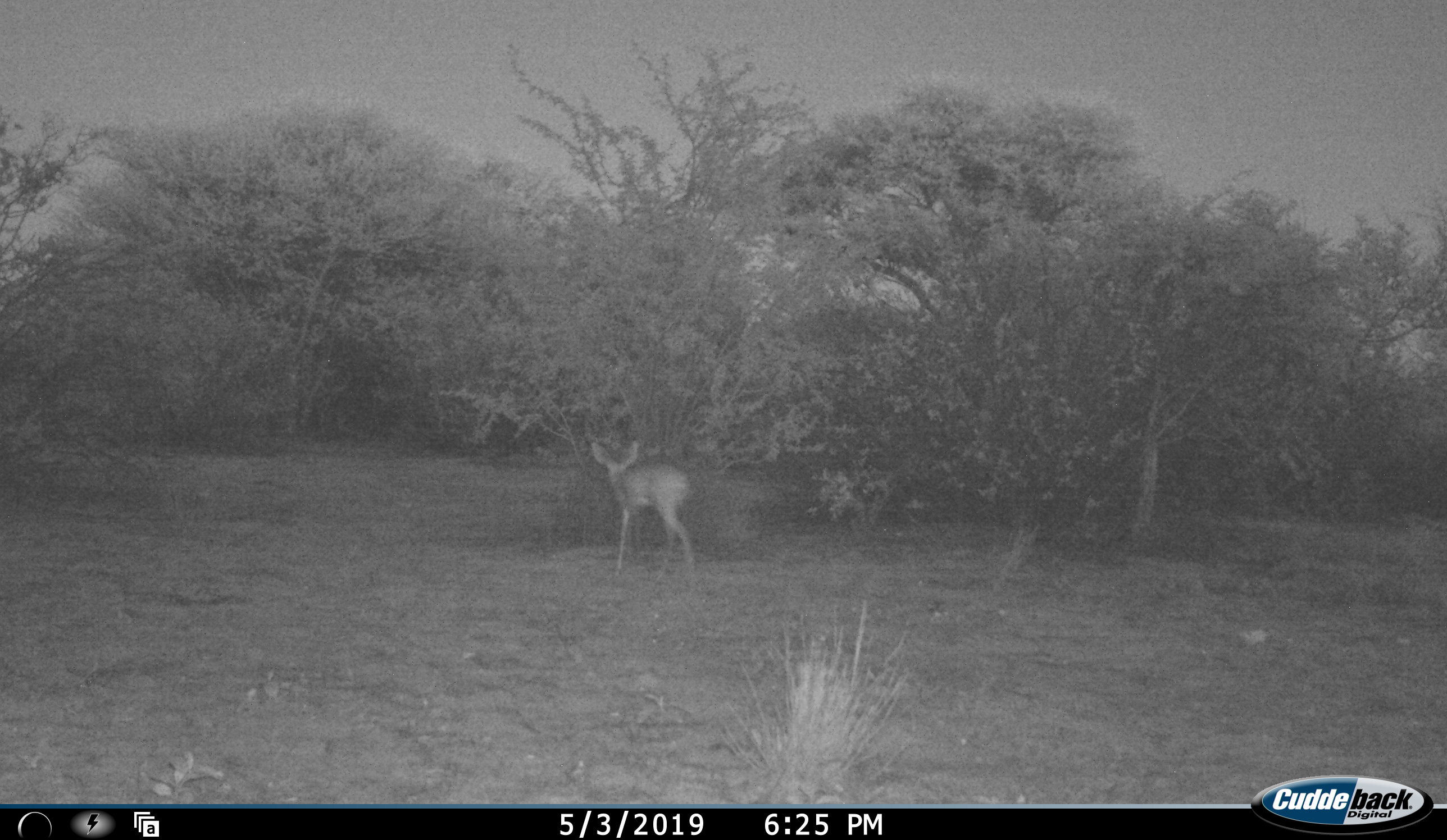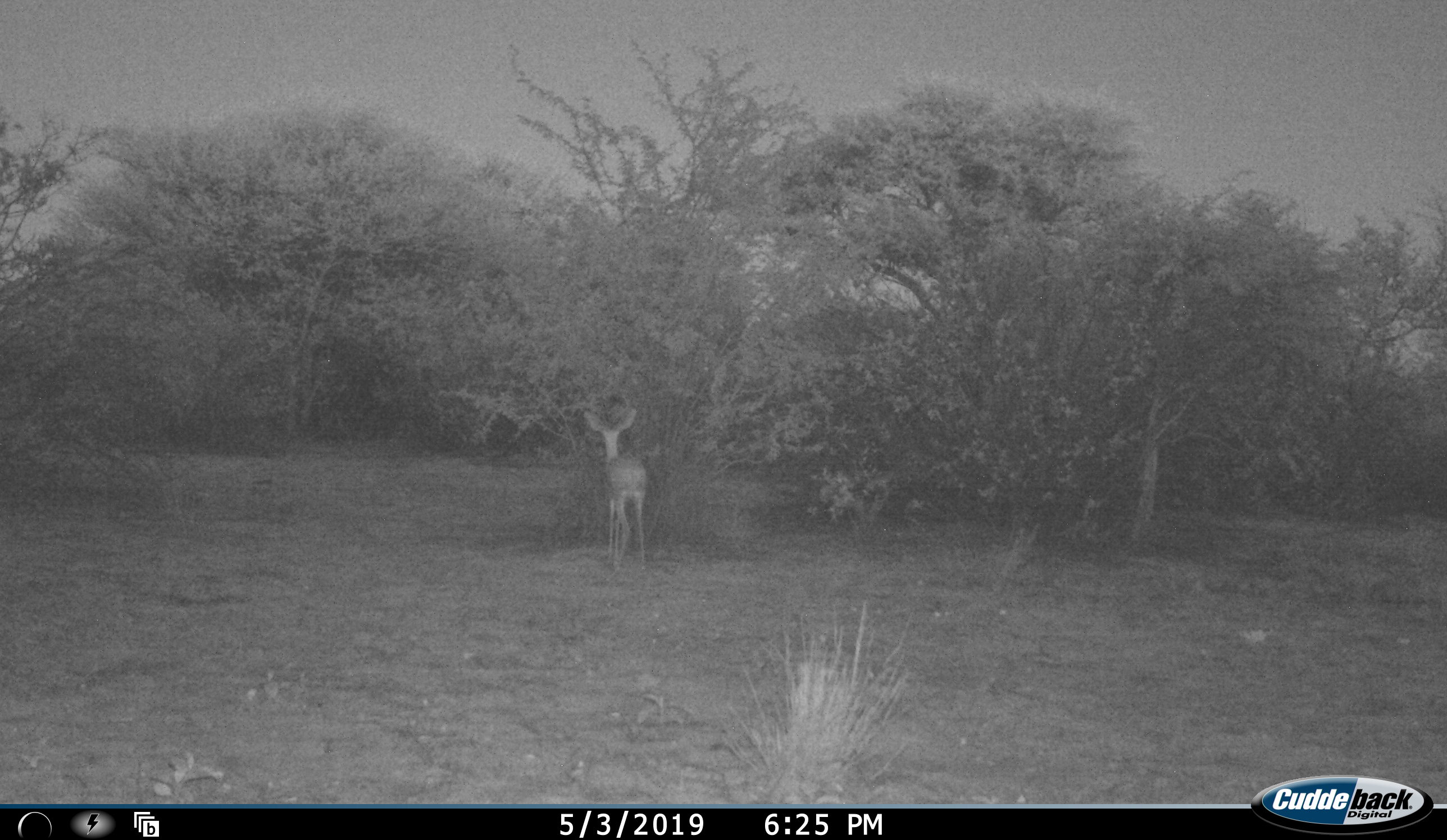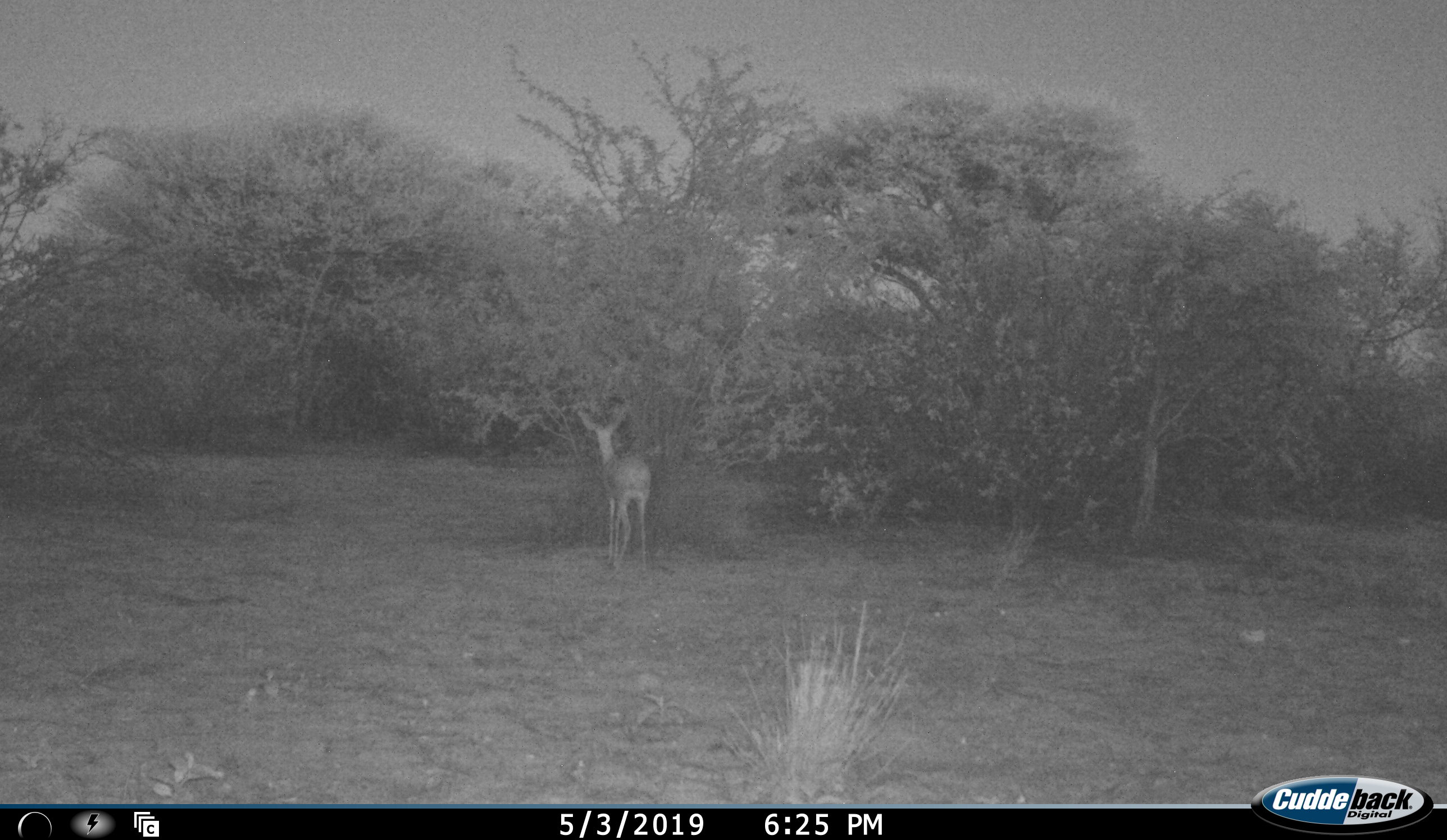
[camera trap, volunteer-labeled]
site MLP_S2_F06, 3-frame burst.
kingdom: Animalia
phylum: Chordata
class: Mammalia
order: Artiodactyla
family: Bovidae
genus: Raphicerus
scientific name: Raphicerus campestris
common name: steenbok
Steenbok (Raphicerus campestris), count 1. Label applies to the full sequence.